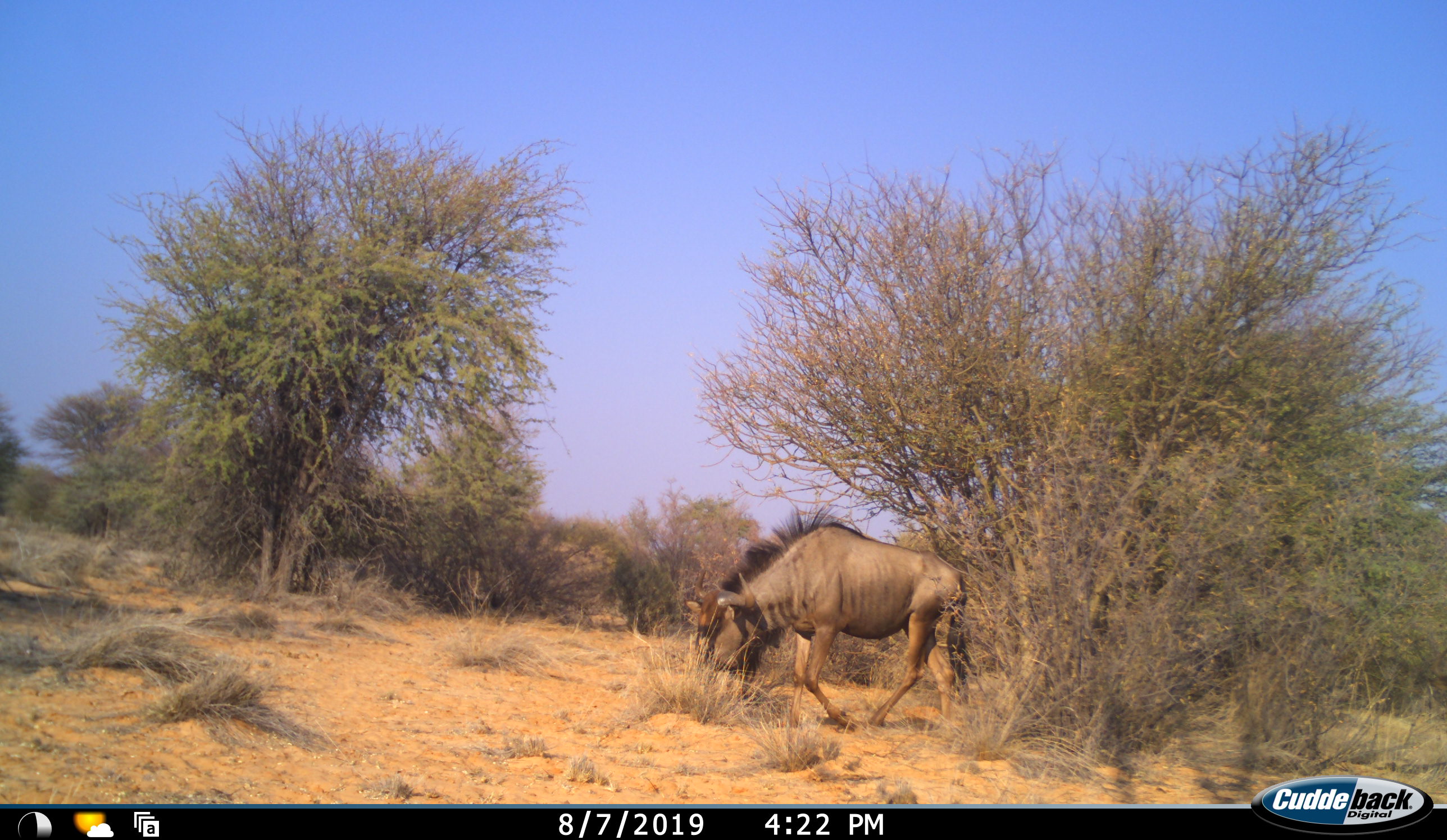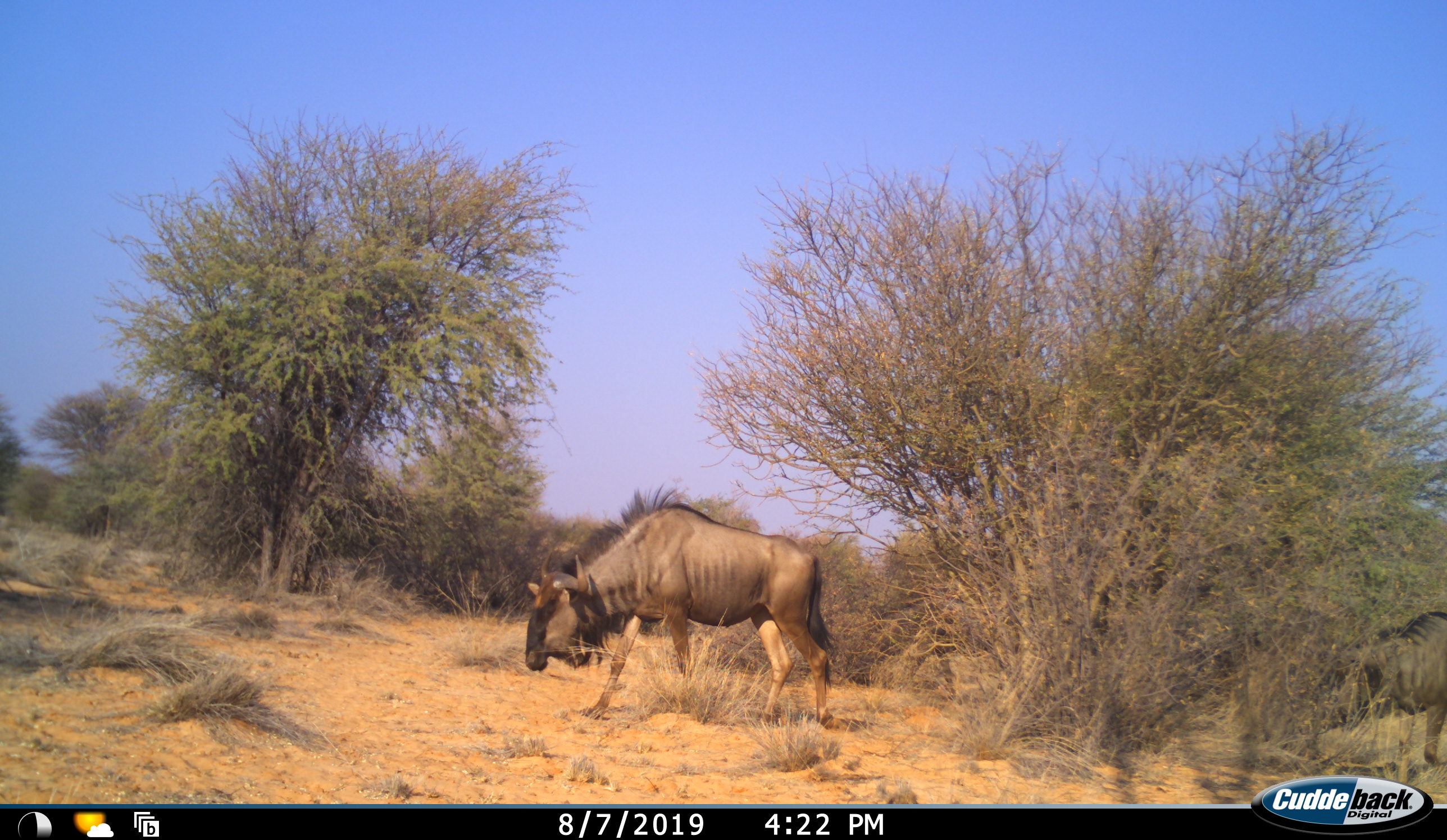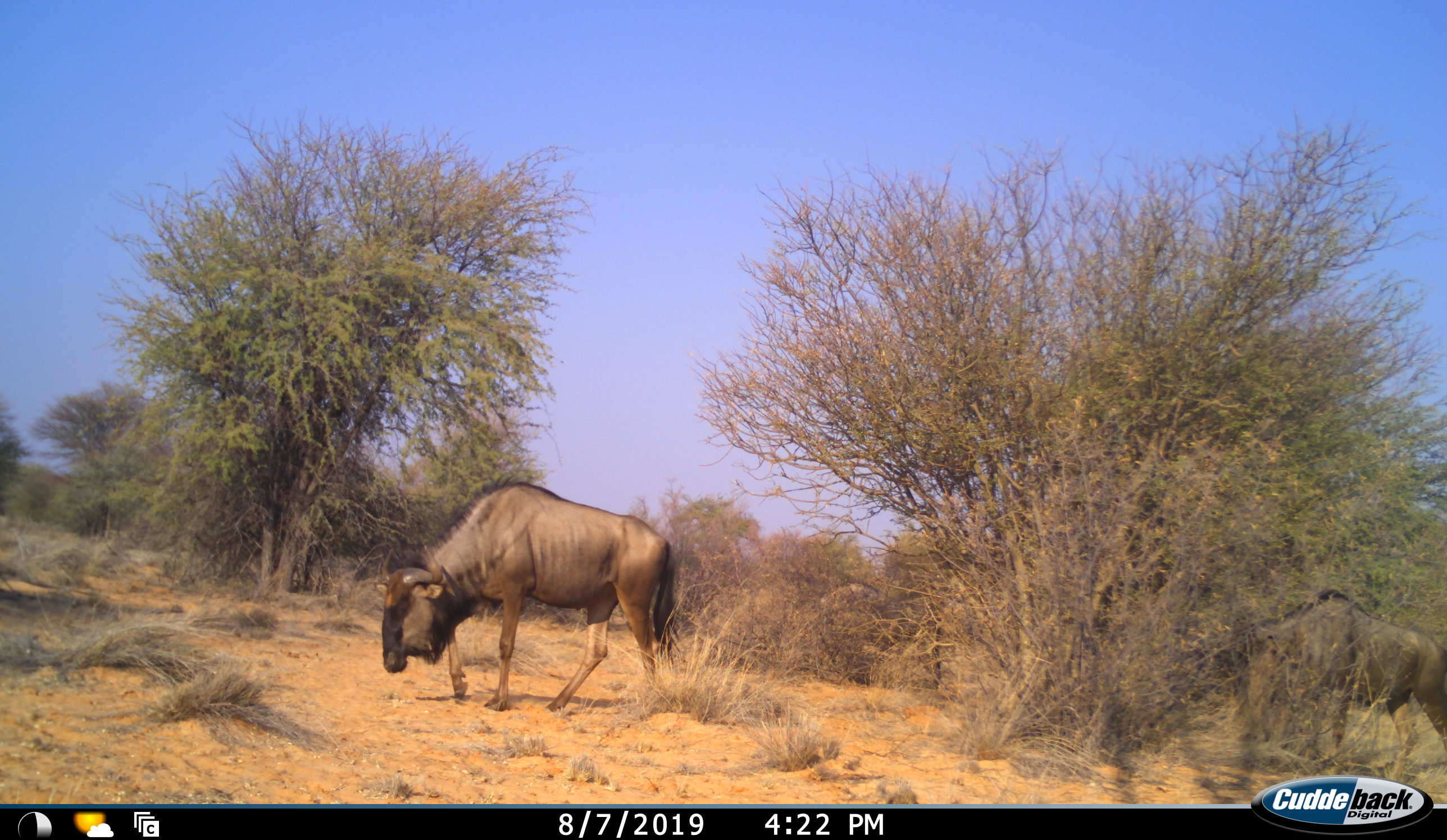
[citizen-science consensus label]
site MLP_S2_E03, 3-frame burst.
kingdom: Animalia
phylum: Chordata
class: Mammalia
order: Artiodactyla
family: Bovidae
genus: Connochaetes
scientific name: Connochaetes taurinus taurinus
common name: blue wildebeest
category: wildebeestblue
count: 2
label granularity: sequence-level